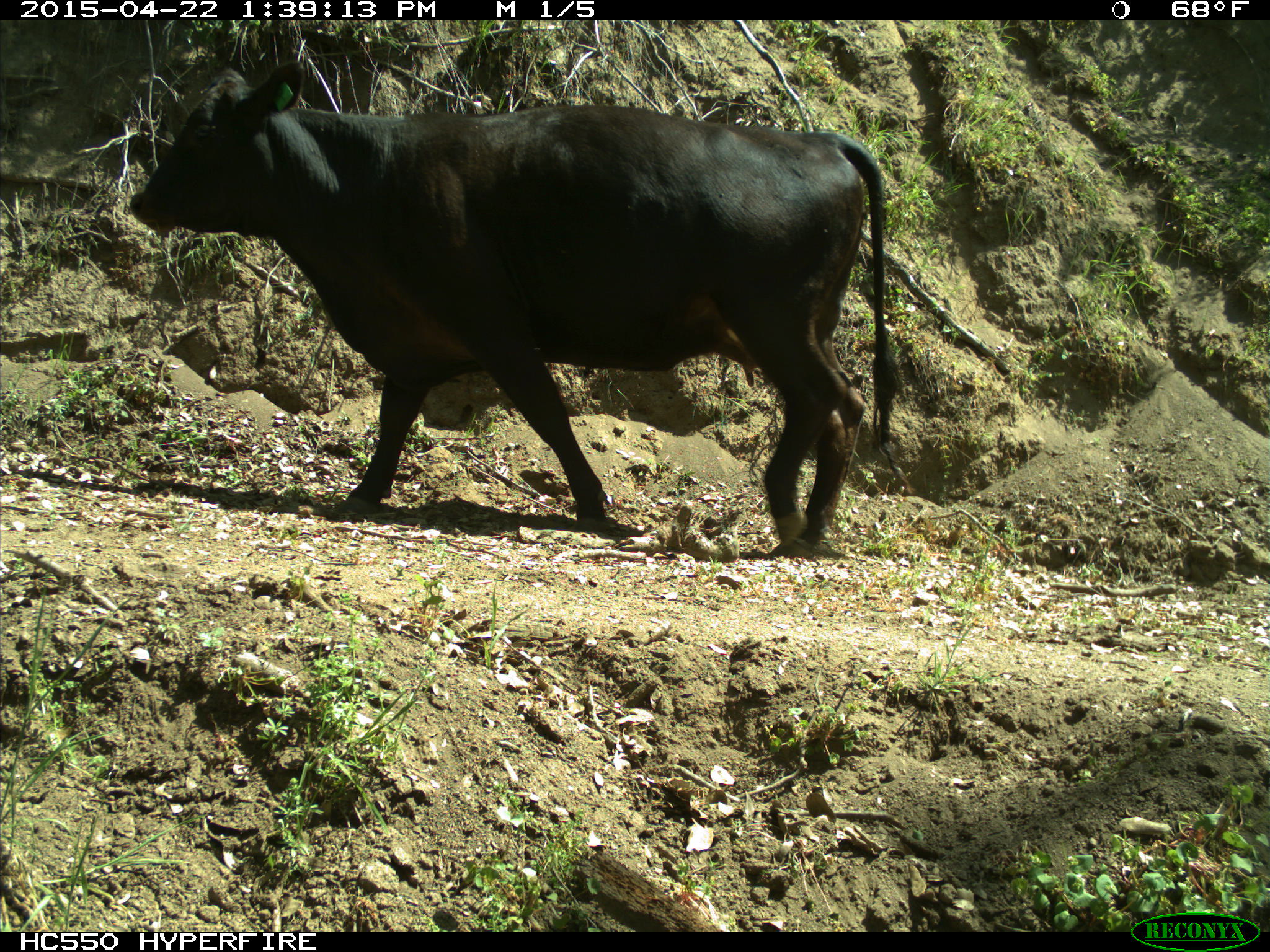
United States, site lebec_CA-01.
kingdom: Animalia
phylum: Chordata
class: Mammalia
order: Artiodactyla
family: Bovidae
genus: Bos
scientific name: Bos taurus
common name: domestic cow